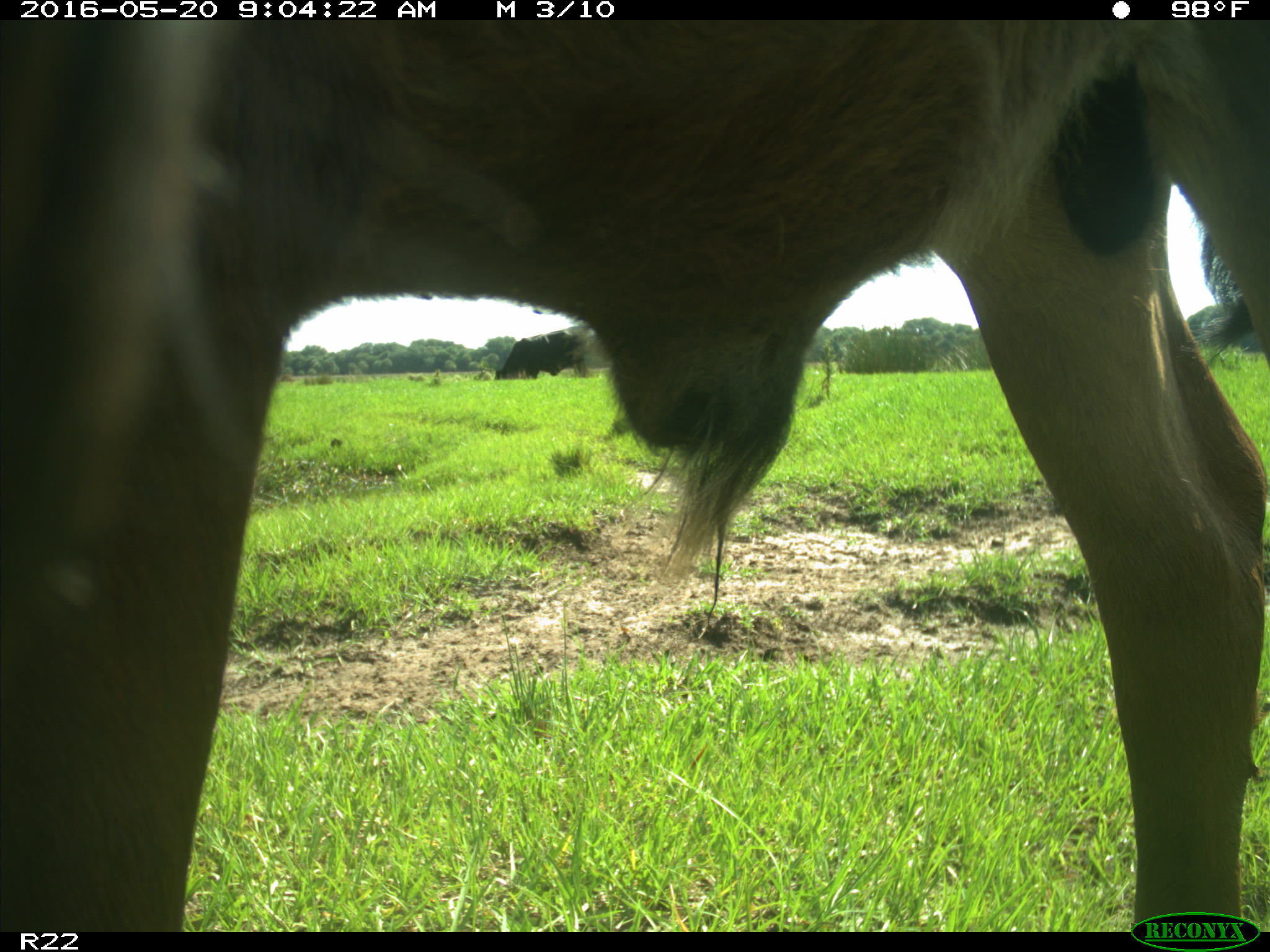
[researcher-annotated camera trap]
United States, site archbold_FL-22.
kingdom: Animalia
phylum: Chordata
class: Mammalia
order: Artiodactyla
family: Bovidae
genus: Bos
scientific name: Bos taurus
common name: domestic cow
Bos taurus (domestic cow).